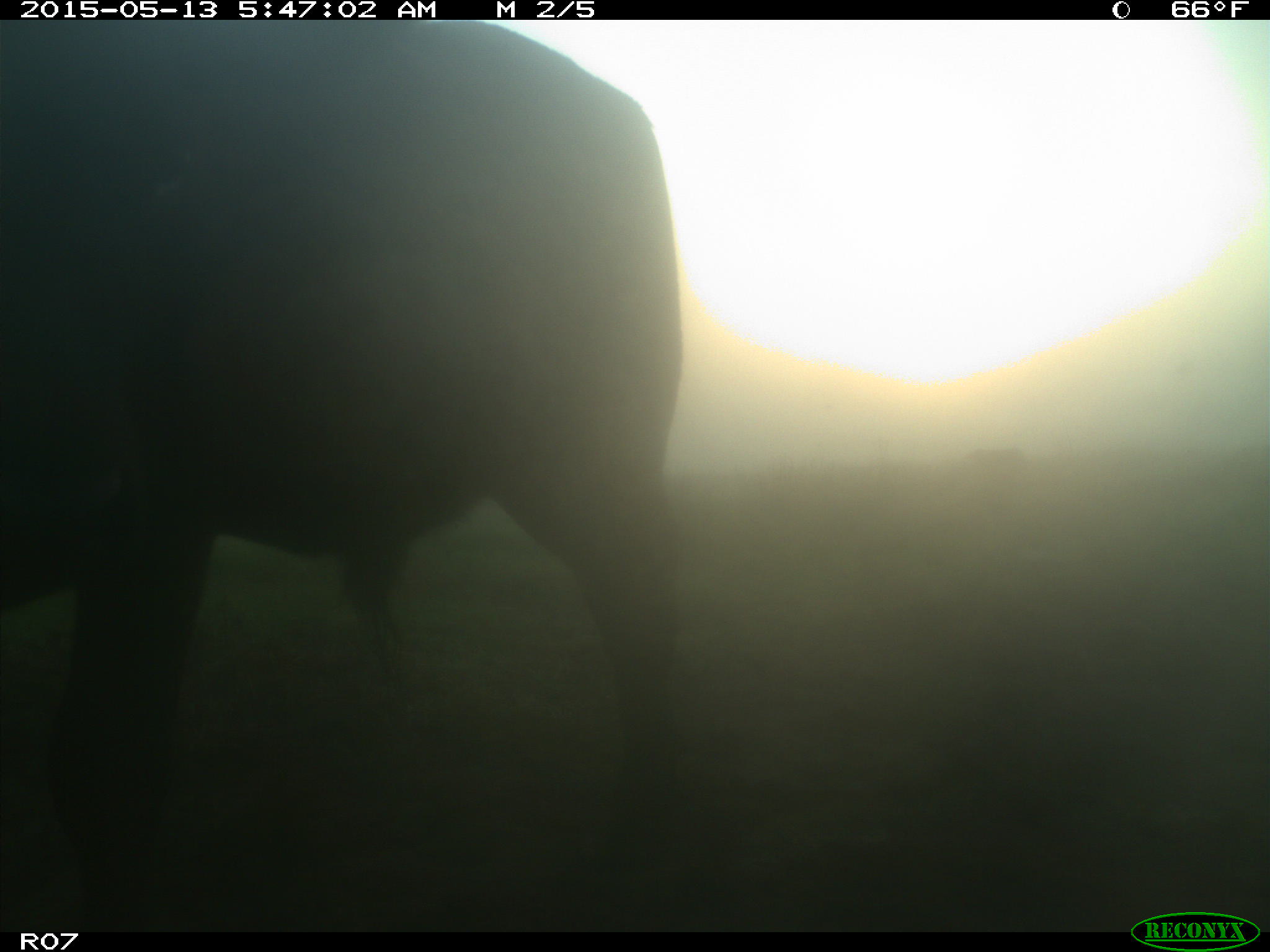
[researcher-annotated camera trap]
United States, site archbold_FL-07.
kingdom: Animalia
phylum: Chordata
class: Mammalia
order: Artiodactyla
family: Bovidae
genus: Bos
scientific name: Bos taurus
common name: domestic cow